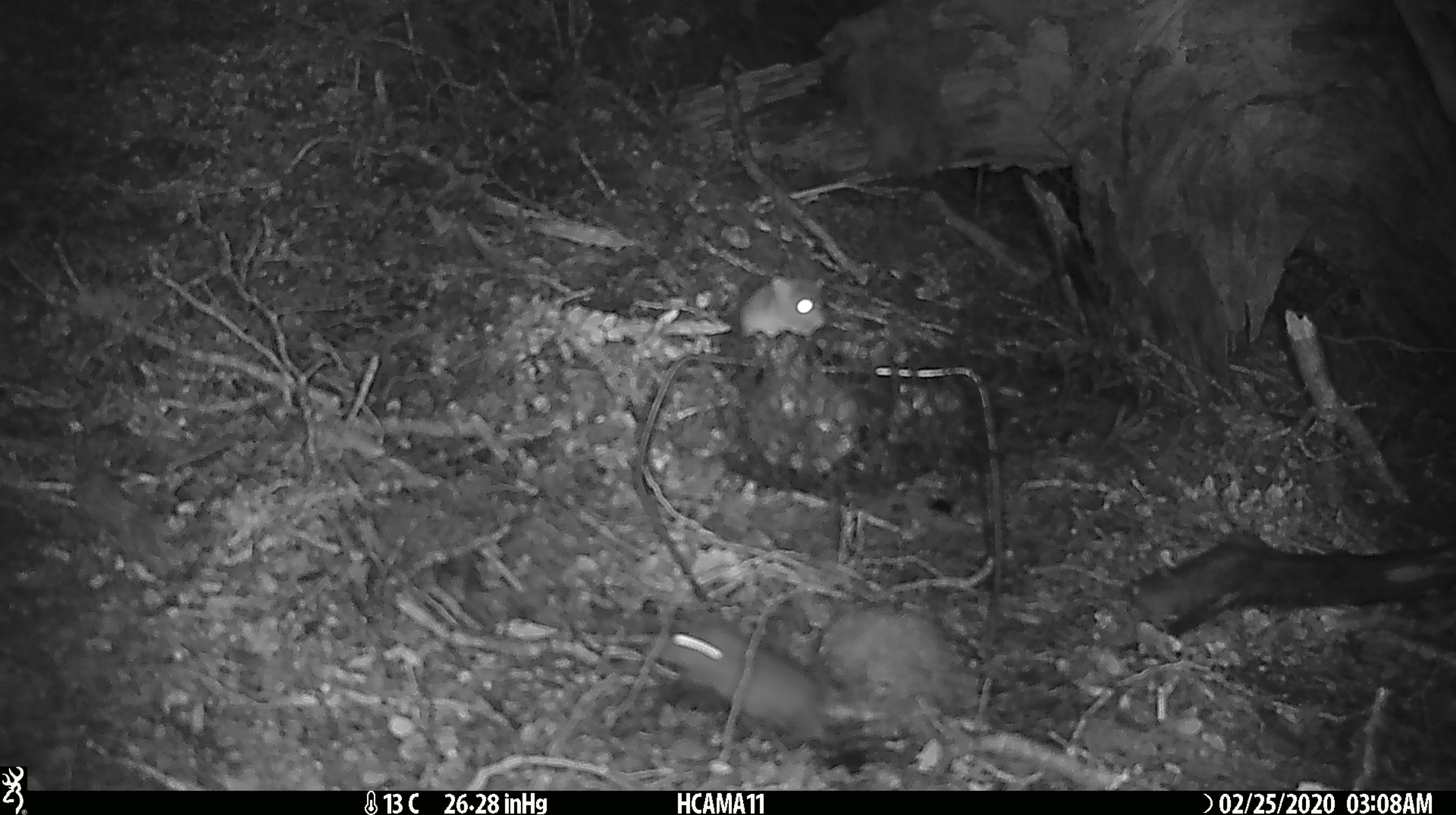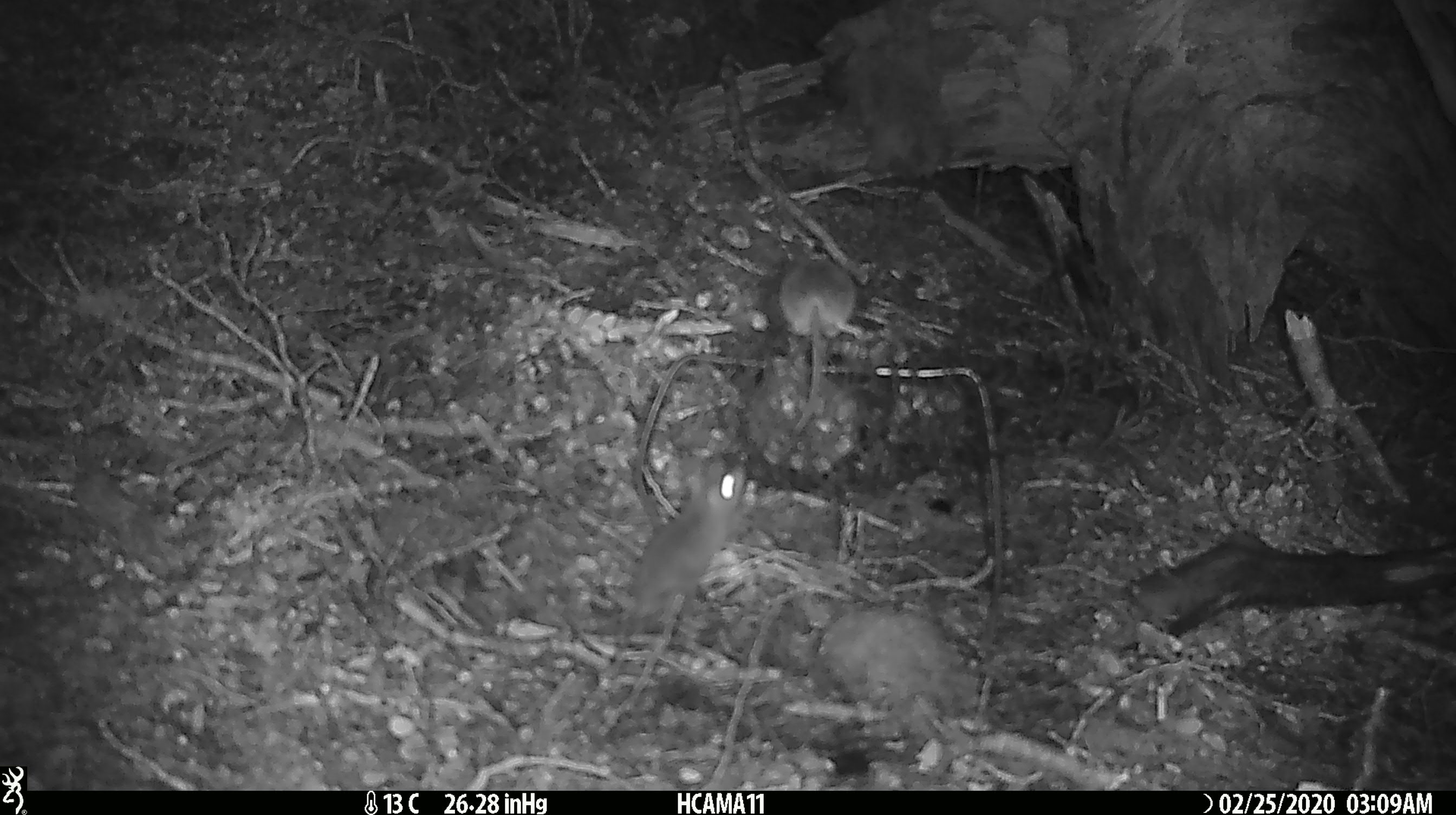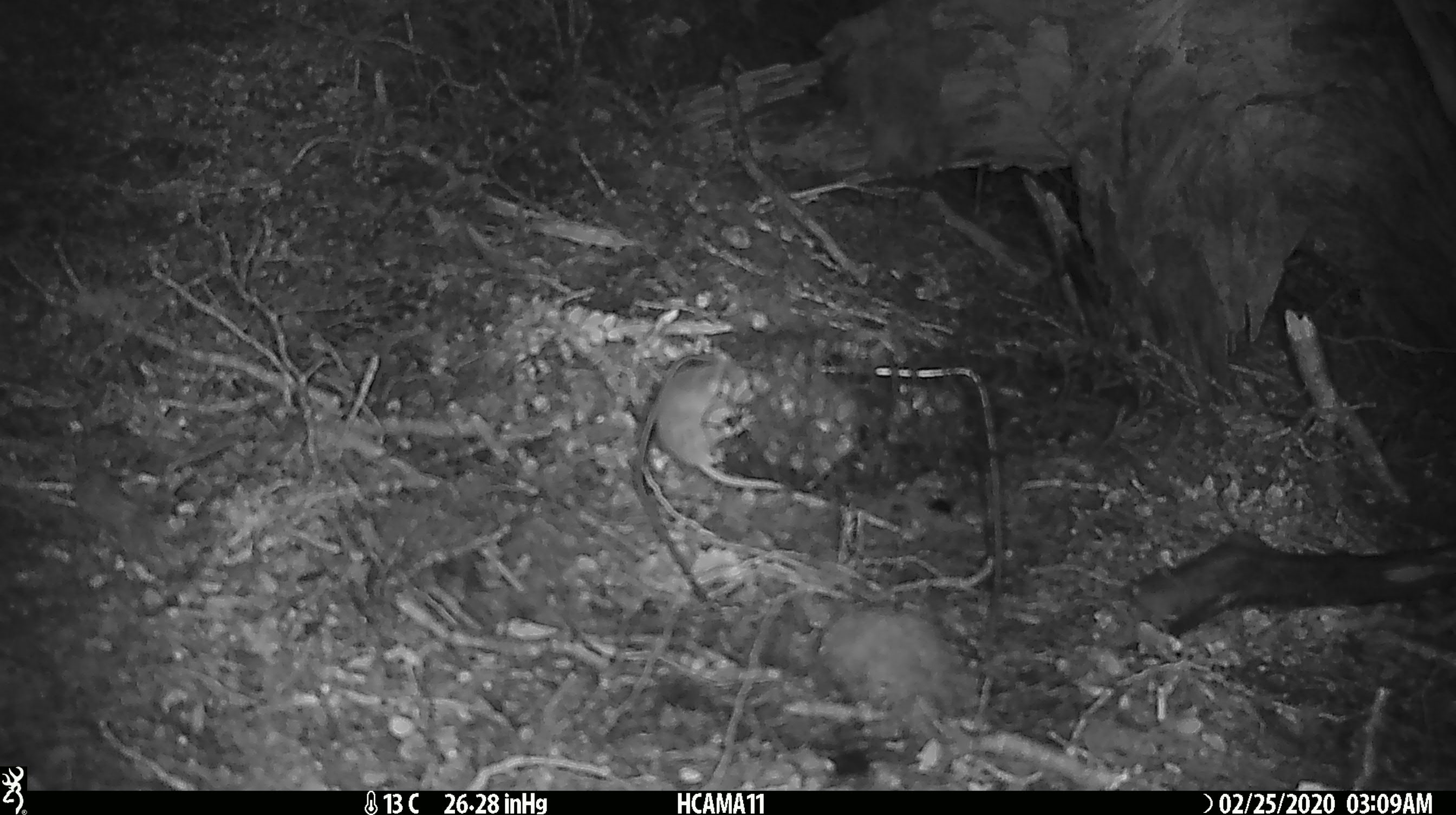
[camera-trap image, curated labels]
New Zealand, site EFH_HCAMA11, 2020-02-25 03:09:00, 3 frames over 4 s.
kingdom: Animalia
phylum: Chordata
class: Mammalia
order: Rodentia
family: Muridae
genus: Mus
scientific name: Mus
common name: mouse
Mouse (Mus).